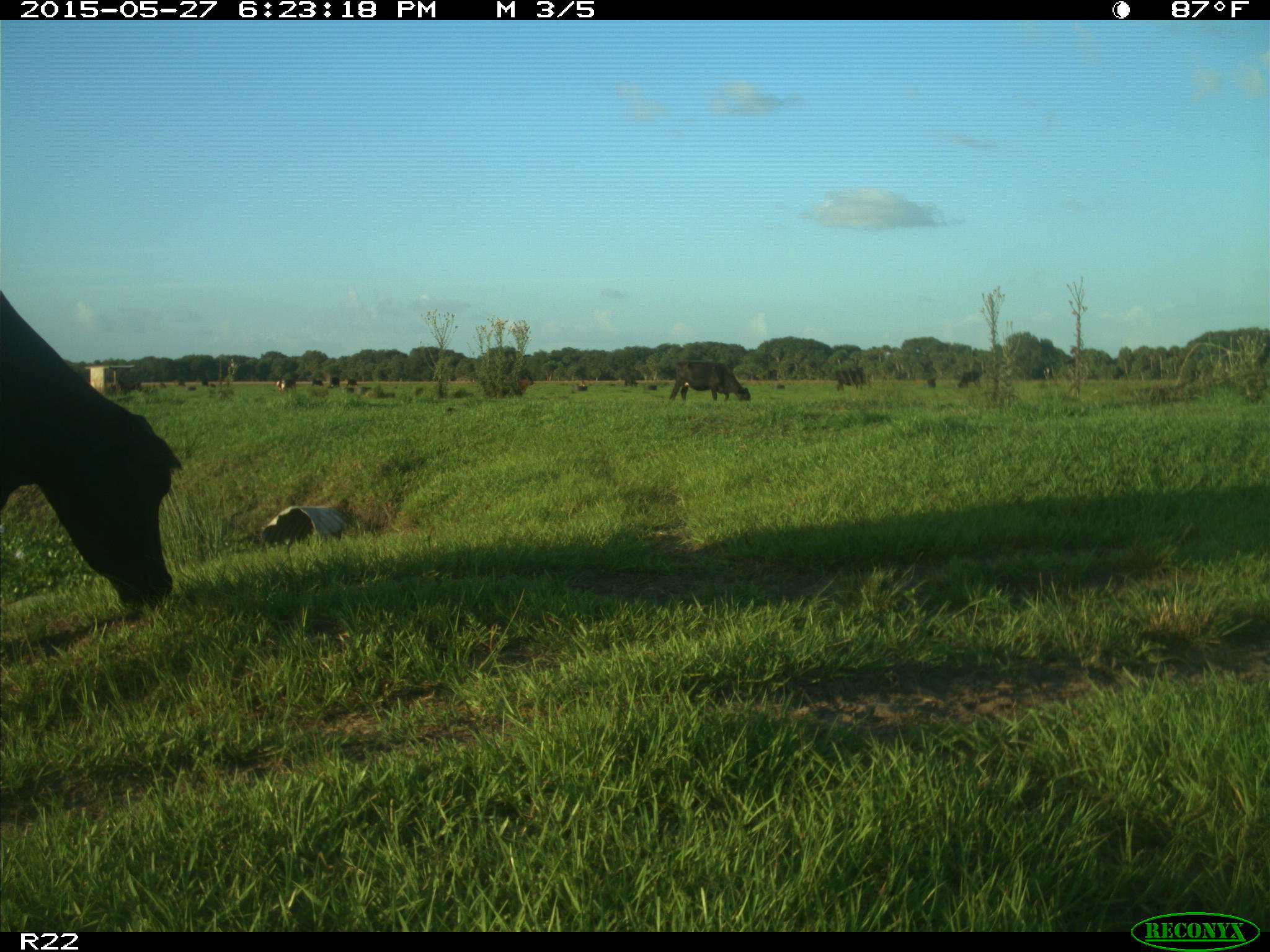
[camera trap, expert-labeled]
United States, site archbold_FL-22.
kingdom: Animalia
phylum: Chordata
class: Mammalia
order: Artiodactyla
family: Bovidae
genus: Bos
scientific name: Bos taurus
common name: domestic cow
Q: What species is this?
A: Bos taurus (domestic cow).